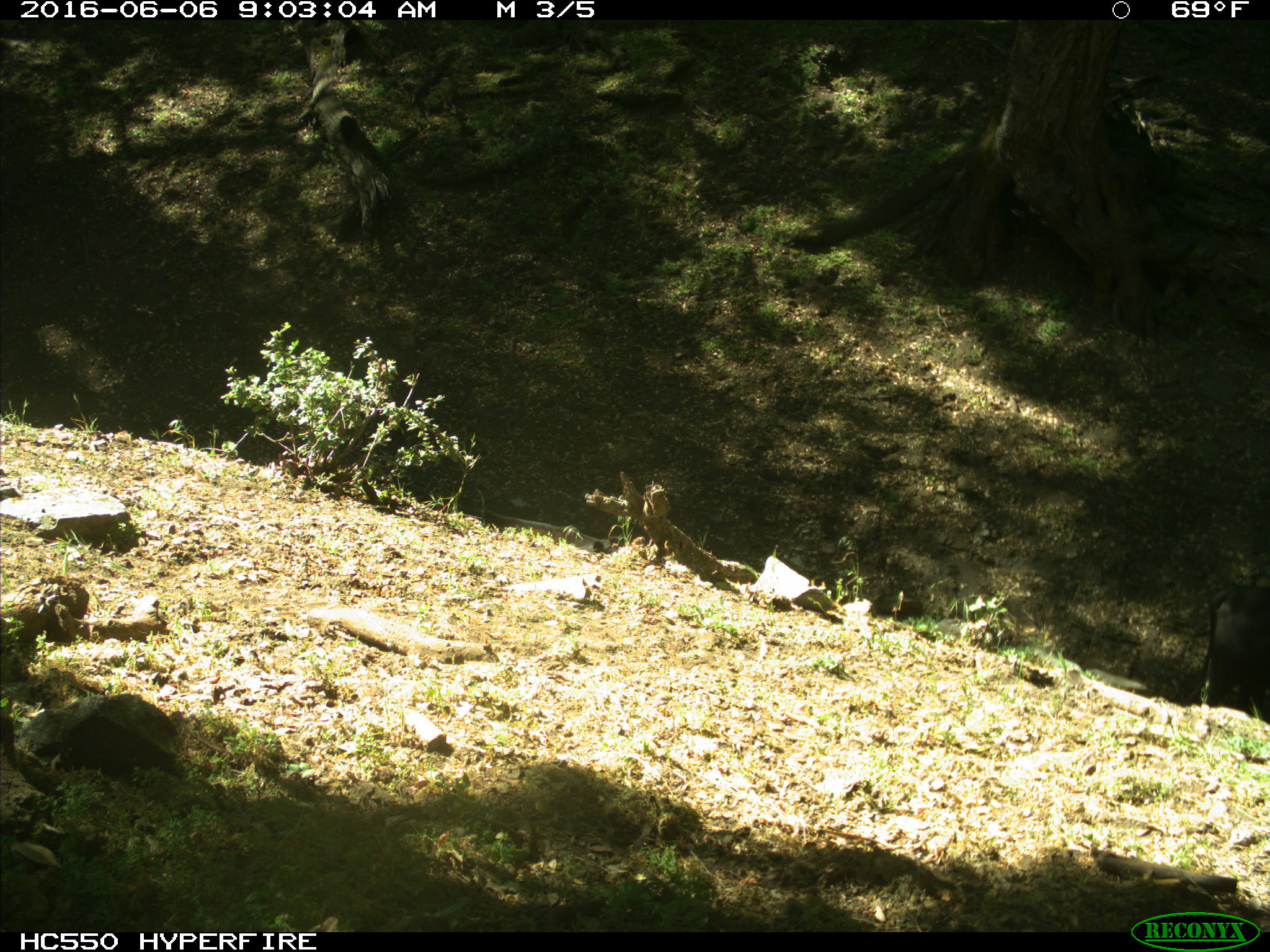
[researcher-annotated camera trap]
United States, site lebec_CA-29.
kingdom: Animalia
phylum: Chordata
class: Mammalia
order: Artiodactyla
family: Bovidae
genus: Bos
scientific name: Bos taurus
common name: domestic cow